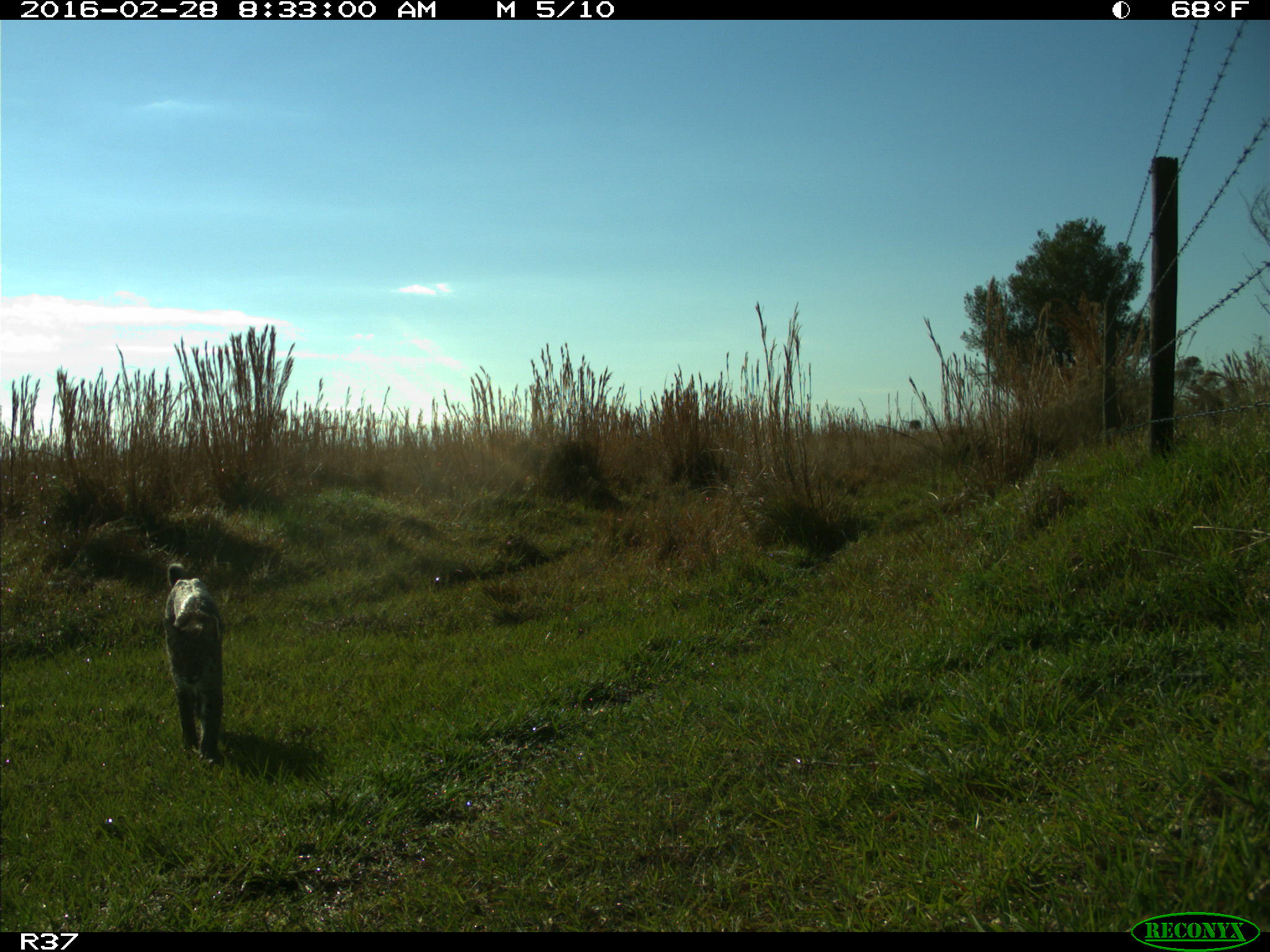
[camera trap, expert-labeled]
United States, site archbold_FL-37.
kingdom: Animalia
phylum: Chordata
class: Mammalia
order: Carnivora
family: Felidae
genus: Lynx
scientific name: Lynx rufus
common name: bobcat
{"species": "Lynx rufus (bobcat)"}